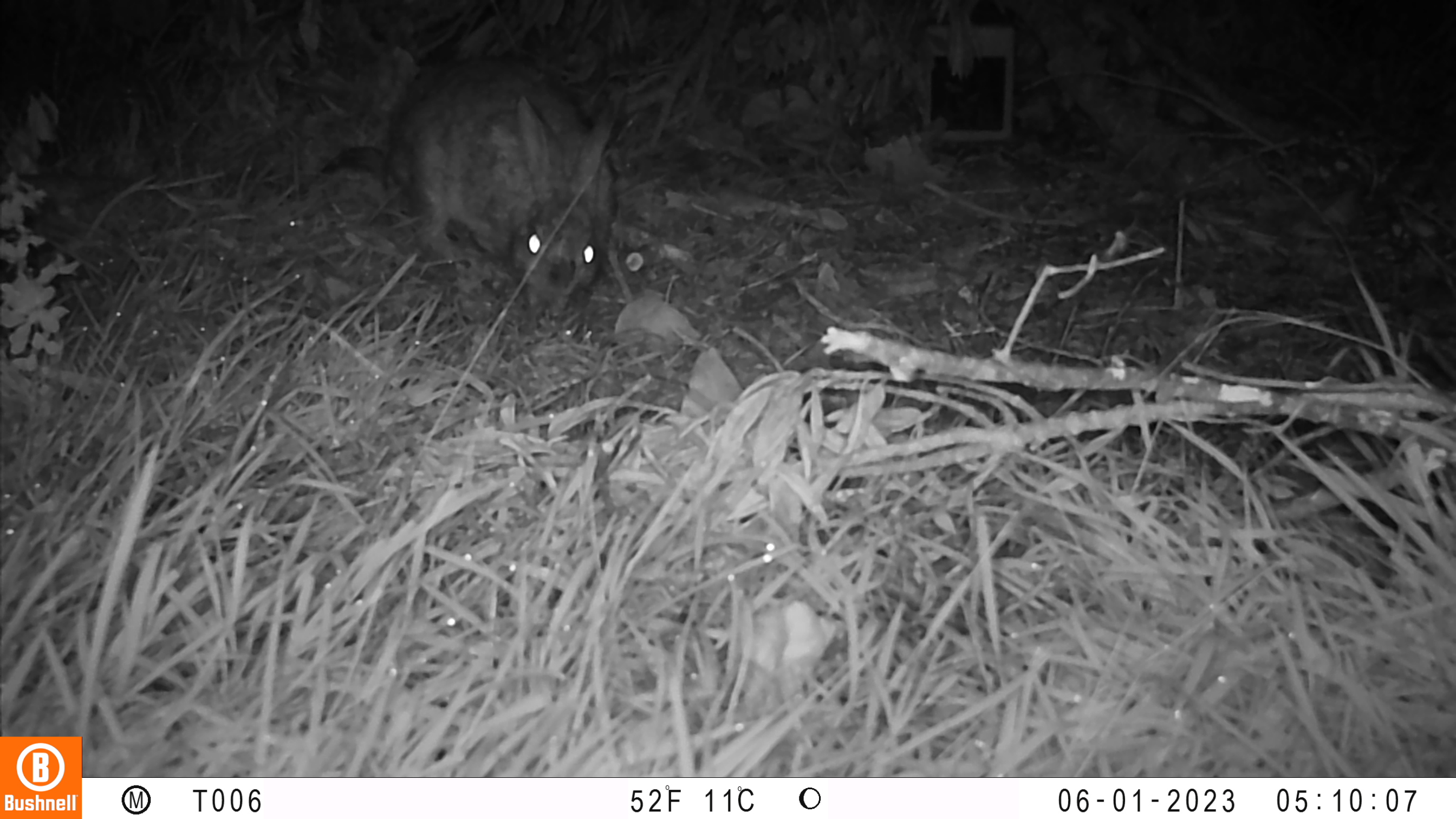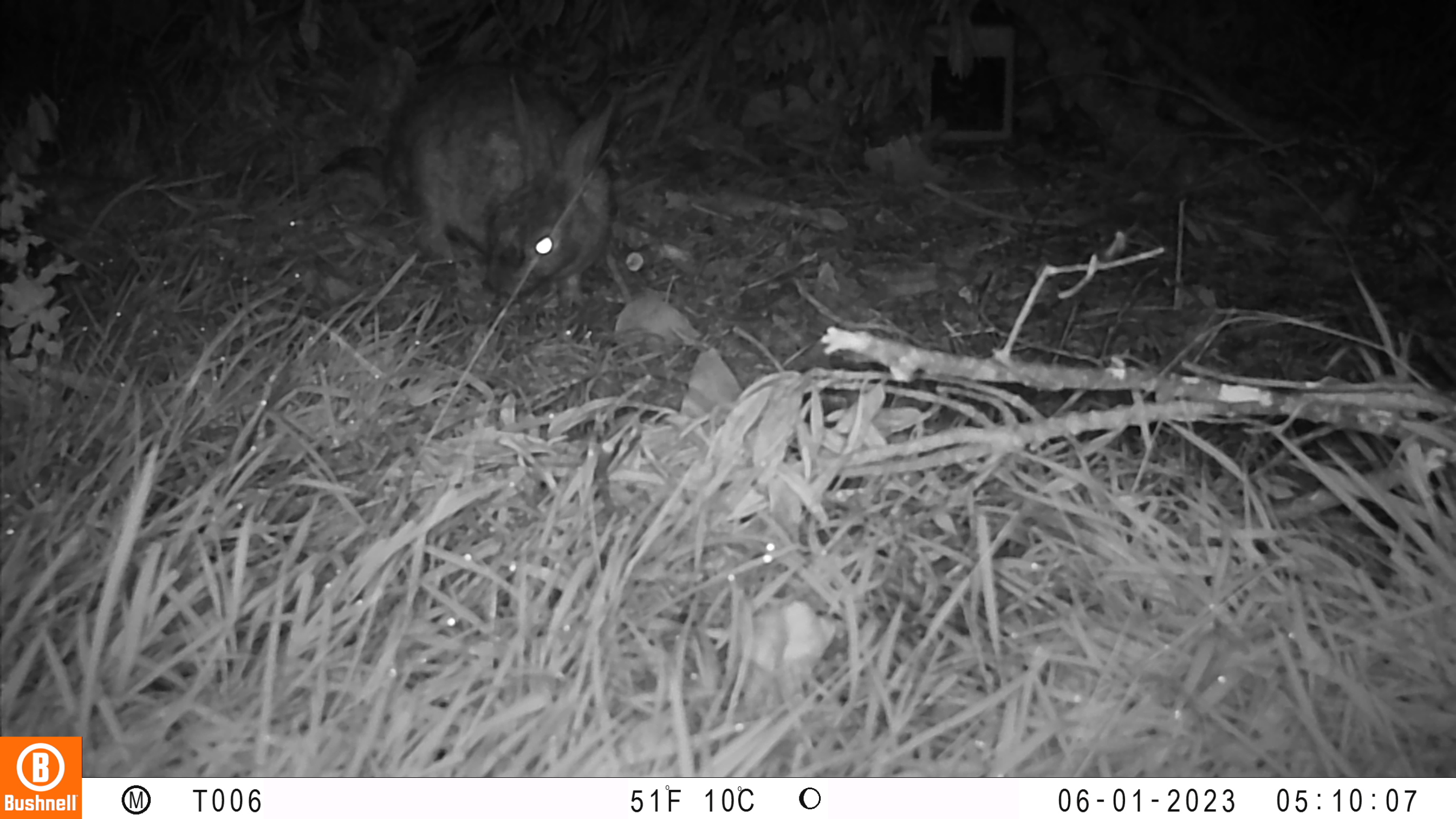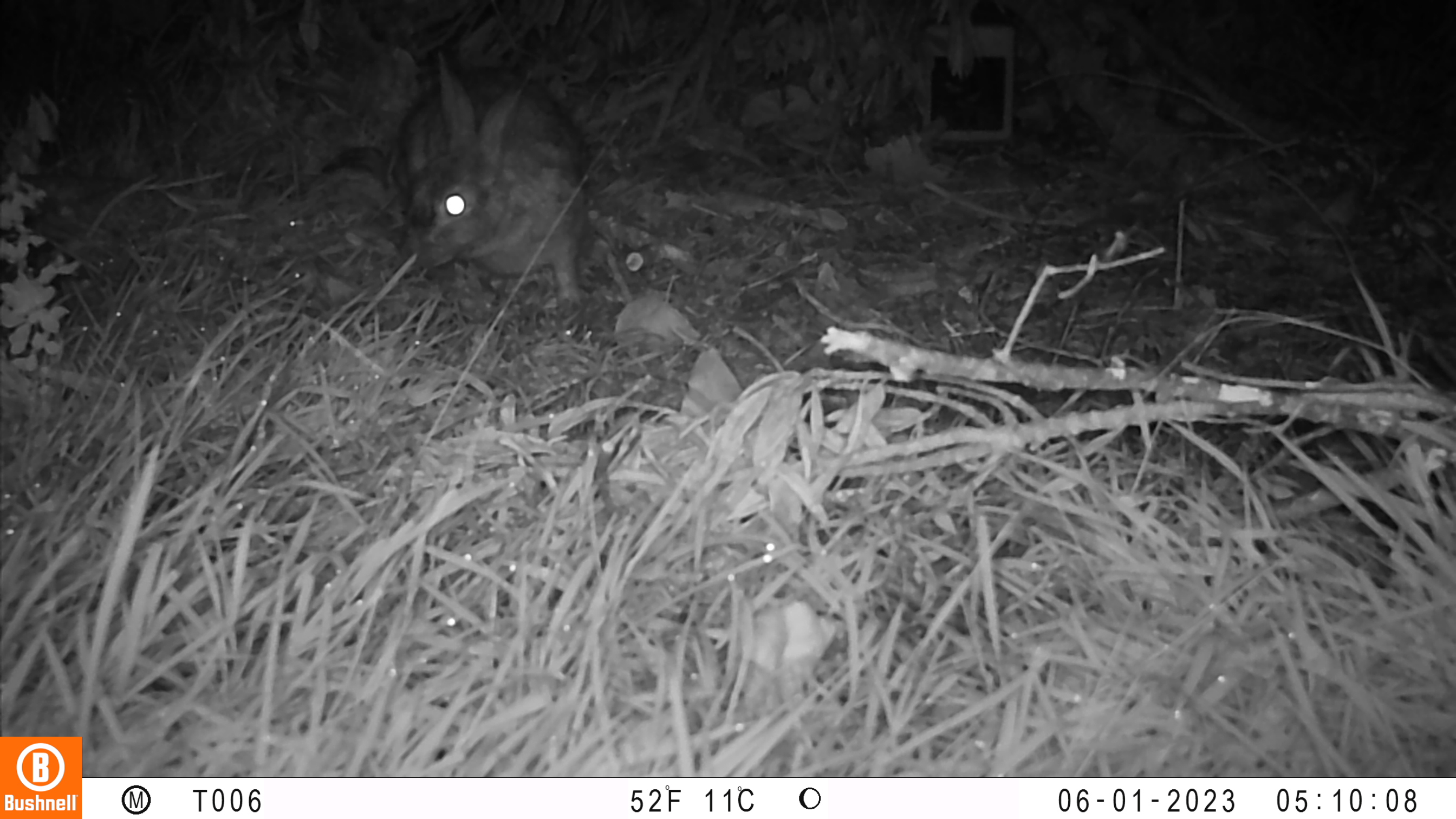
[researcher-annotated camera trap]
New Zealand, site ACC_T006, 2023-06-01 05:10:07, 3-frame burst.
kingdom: Animalia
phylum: Chordata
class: Mammalia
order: Lagomorpha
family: Leporidae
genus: Oryctolagus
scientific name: Oryctolagus cuniculus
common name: european rabbit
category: rabbit